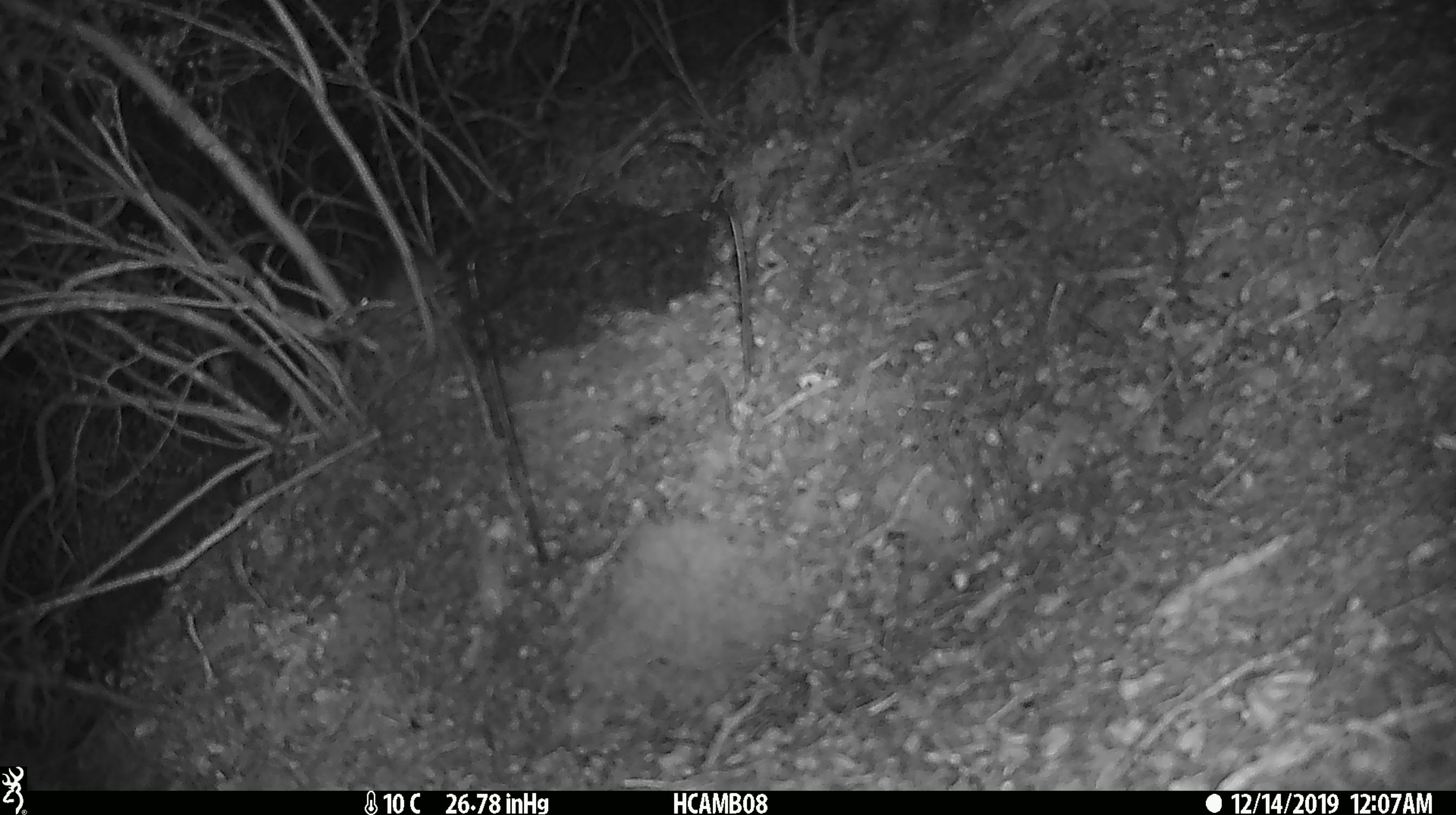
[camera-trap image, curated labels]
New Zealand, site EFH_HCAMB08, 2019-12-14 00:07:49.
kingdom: Animalia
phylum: Chordata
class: Mammalia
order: Rodentia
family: Muridae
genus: Mus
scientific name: Mus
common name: mouse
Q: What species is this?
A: Mouse (Mus).